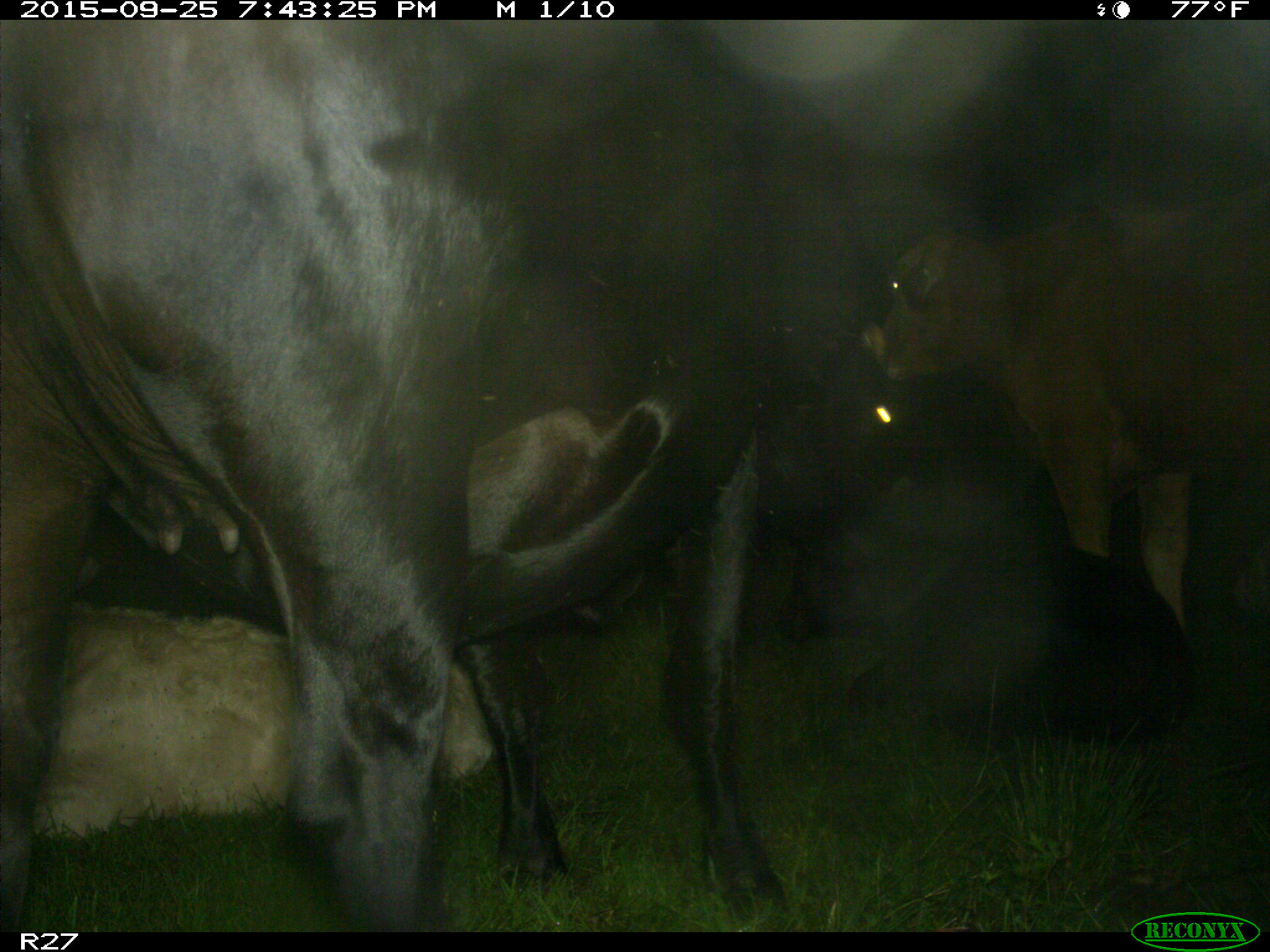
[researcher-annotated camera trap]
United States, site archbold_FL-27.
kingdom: Animalia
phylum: Chordata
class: Mammalia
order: Artiodactyla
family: Bovidae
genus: Bos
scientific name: Bos taurus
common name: domestic cow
Bos taurus (domestic cow).